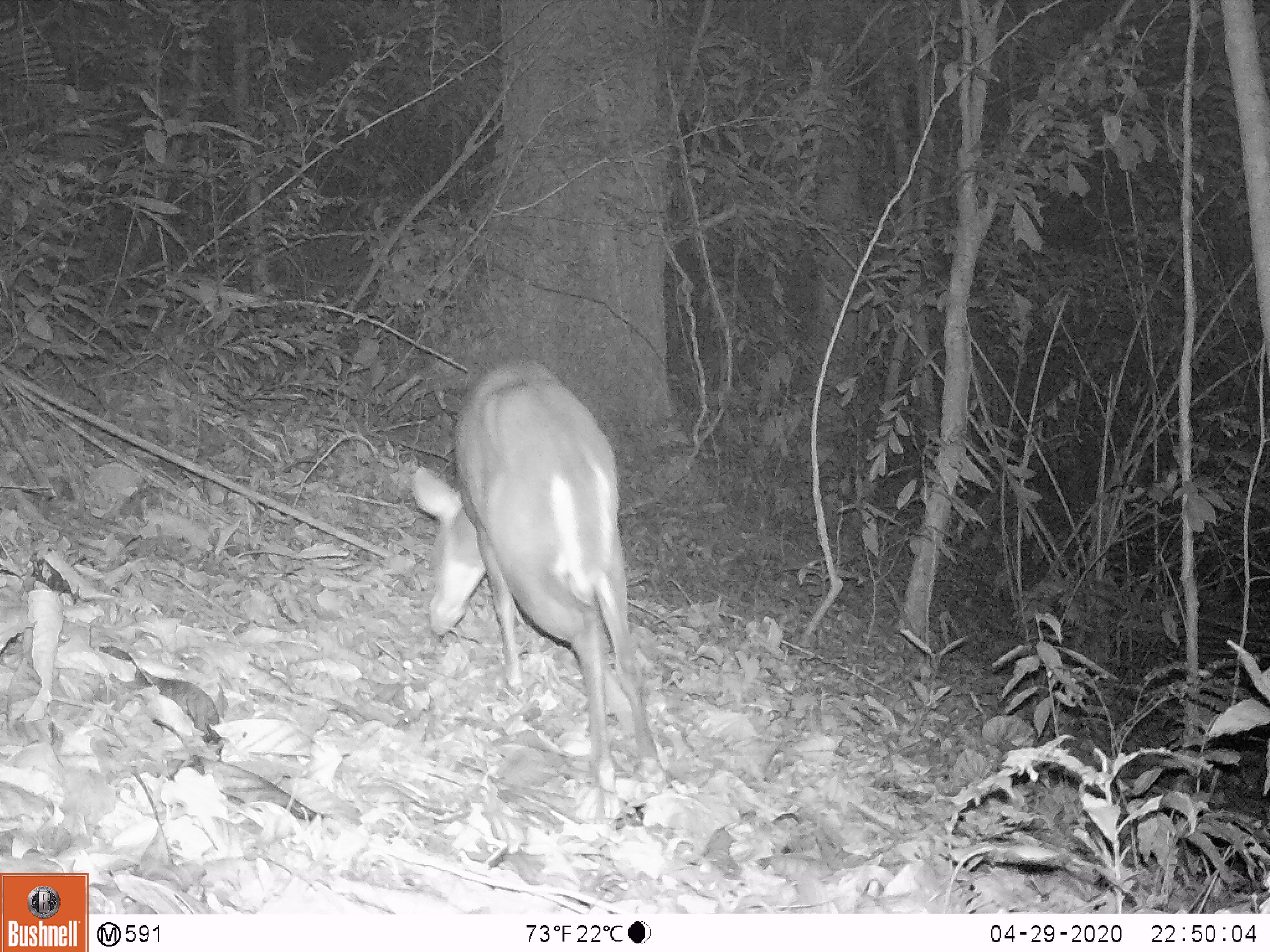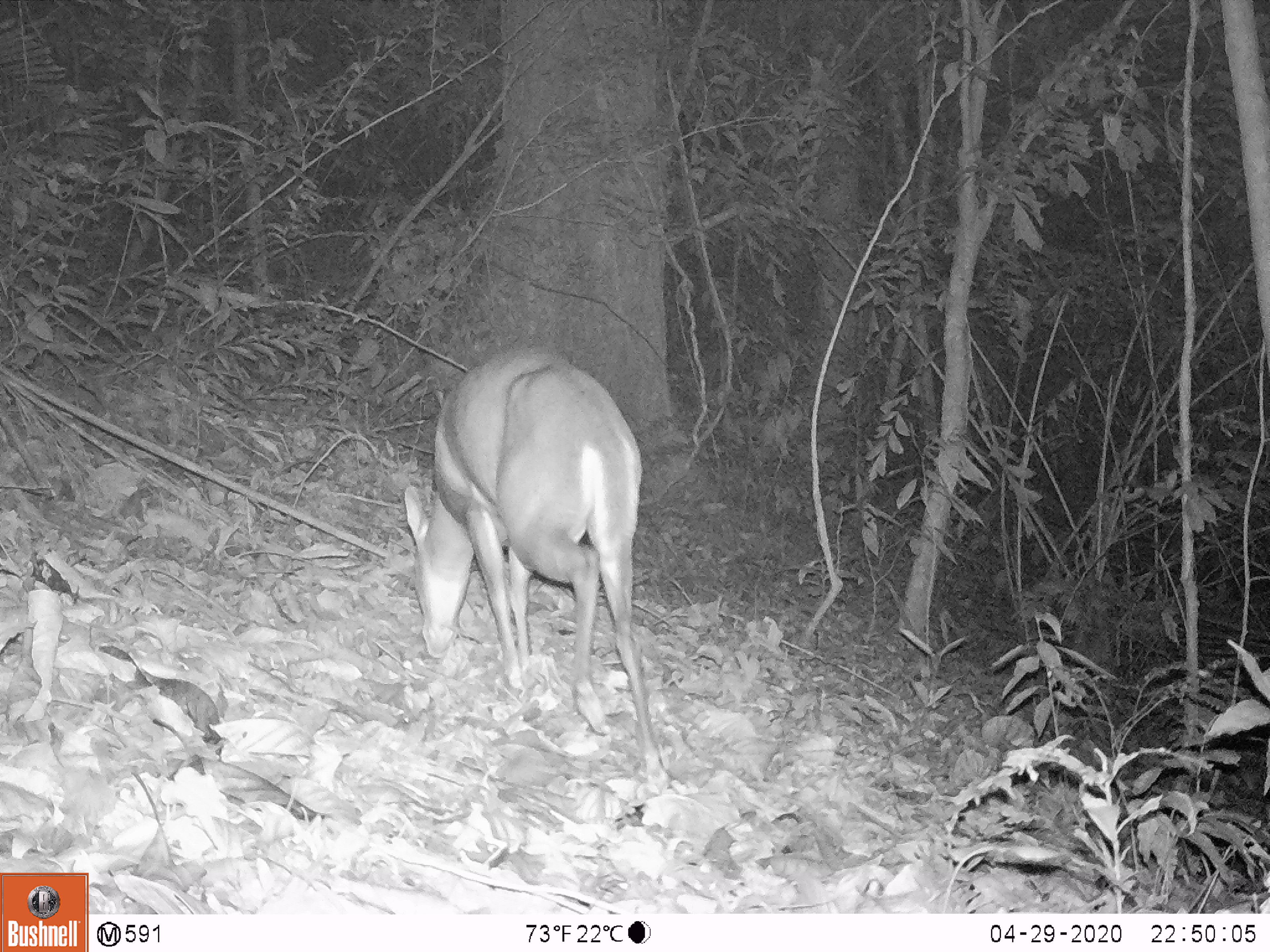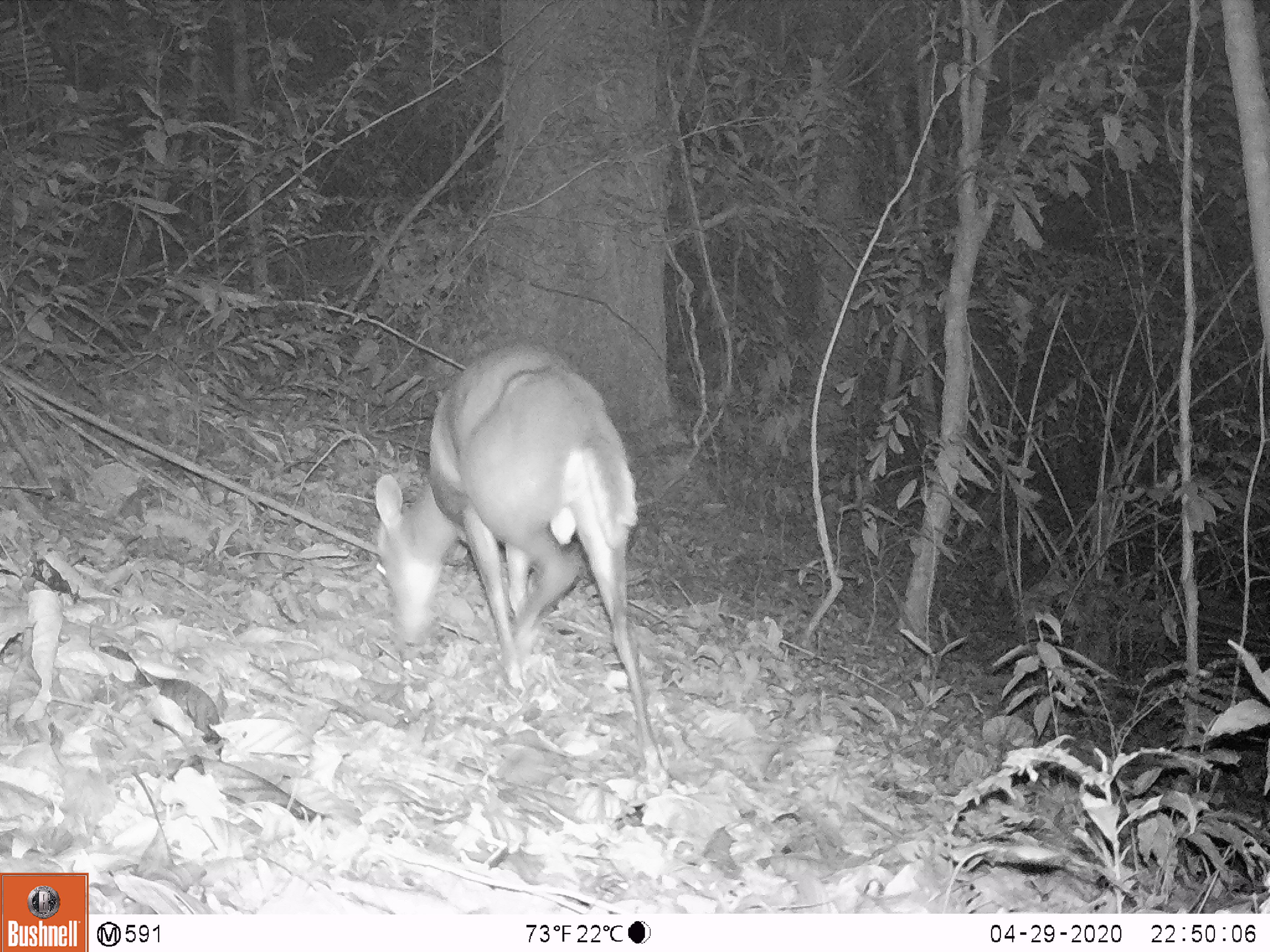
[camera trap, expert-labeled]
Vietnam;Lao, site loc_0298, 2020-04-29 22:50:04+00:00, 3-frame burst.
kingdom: Animalia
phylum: Chordata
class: Mammalia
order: Artiodactyla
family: Cervidae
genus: Muntiacus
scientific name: Muntiacus rooseveltorum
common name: roosevelt's muntjac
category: roosevelts muntjac group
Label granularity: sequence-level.